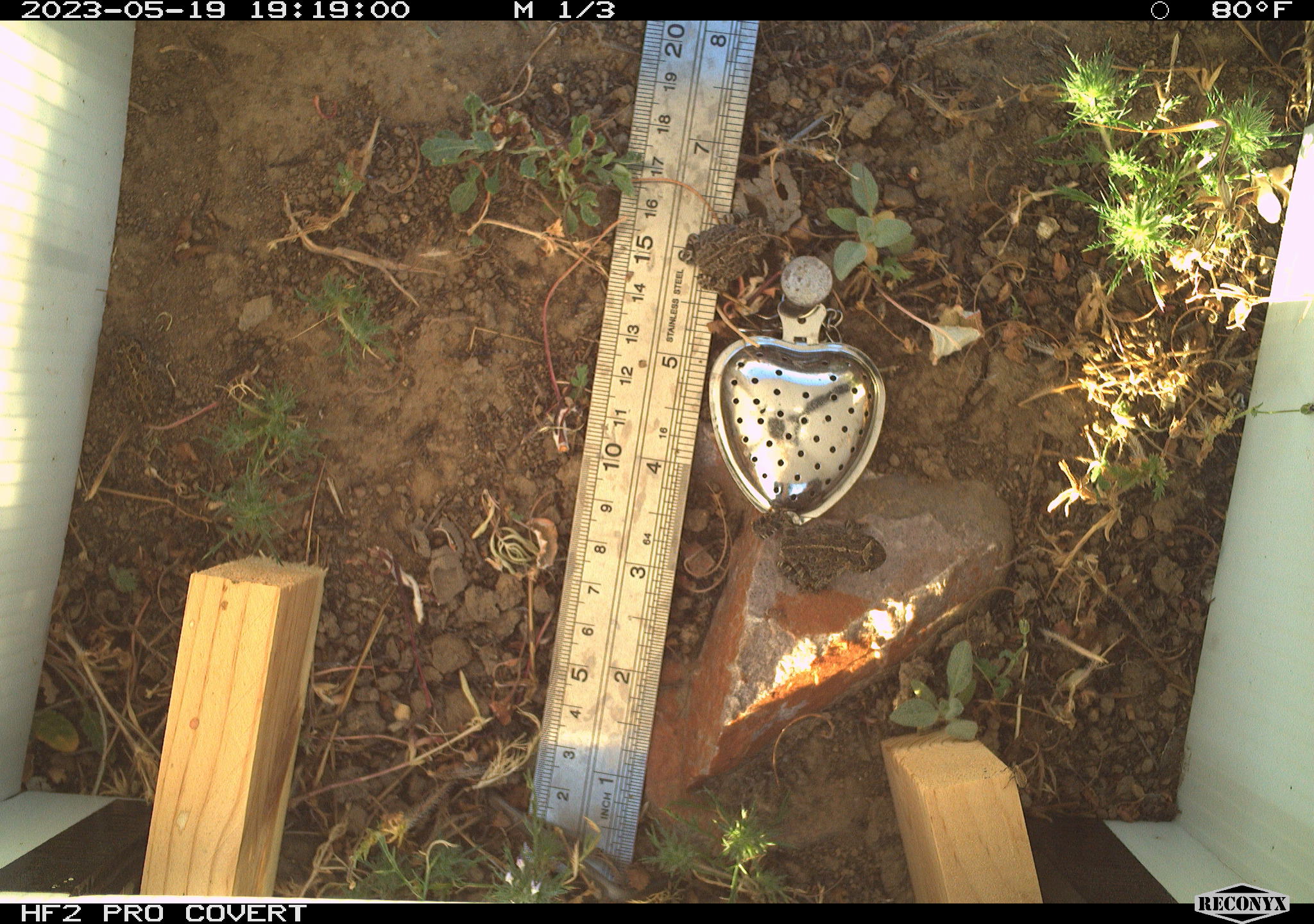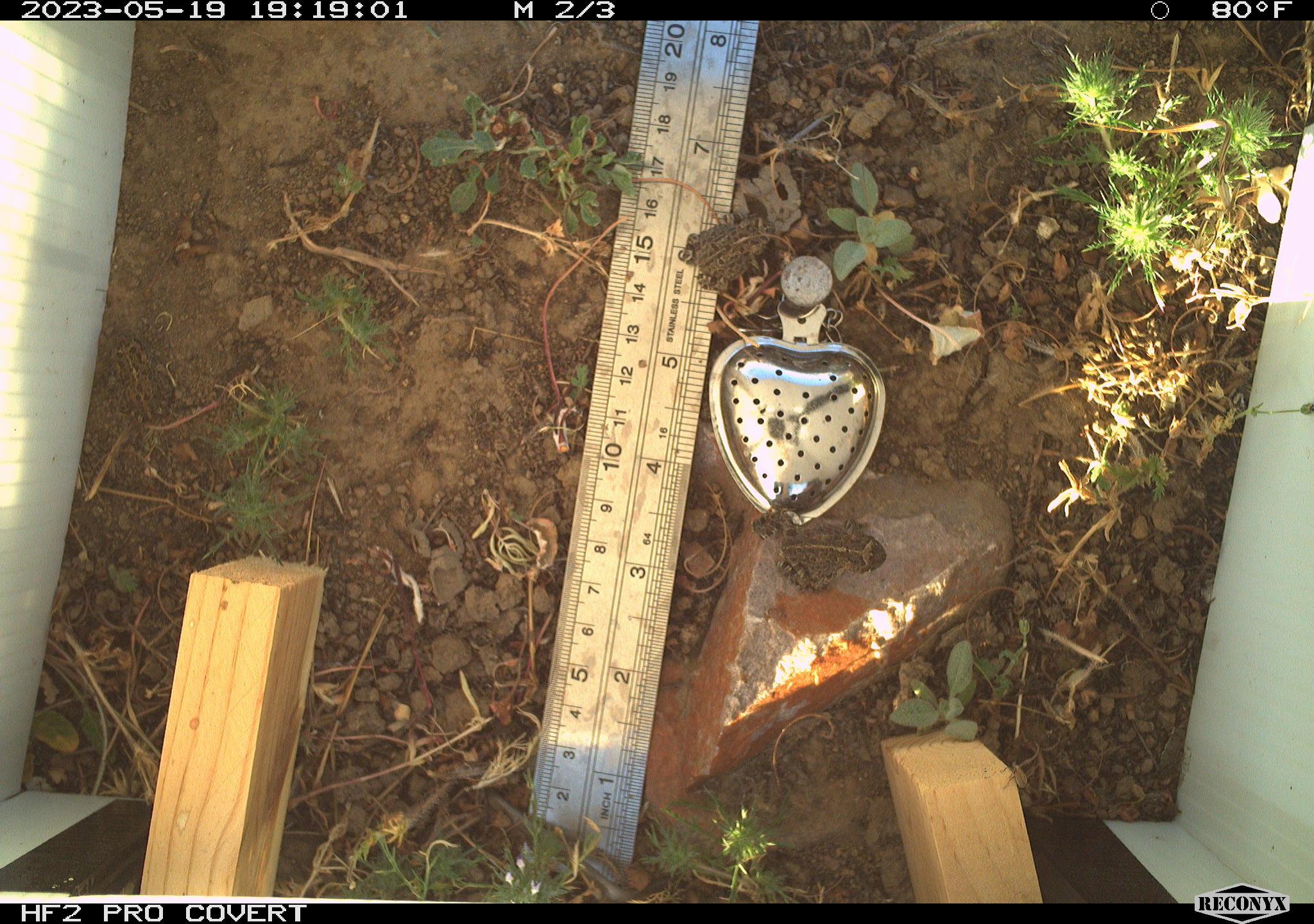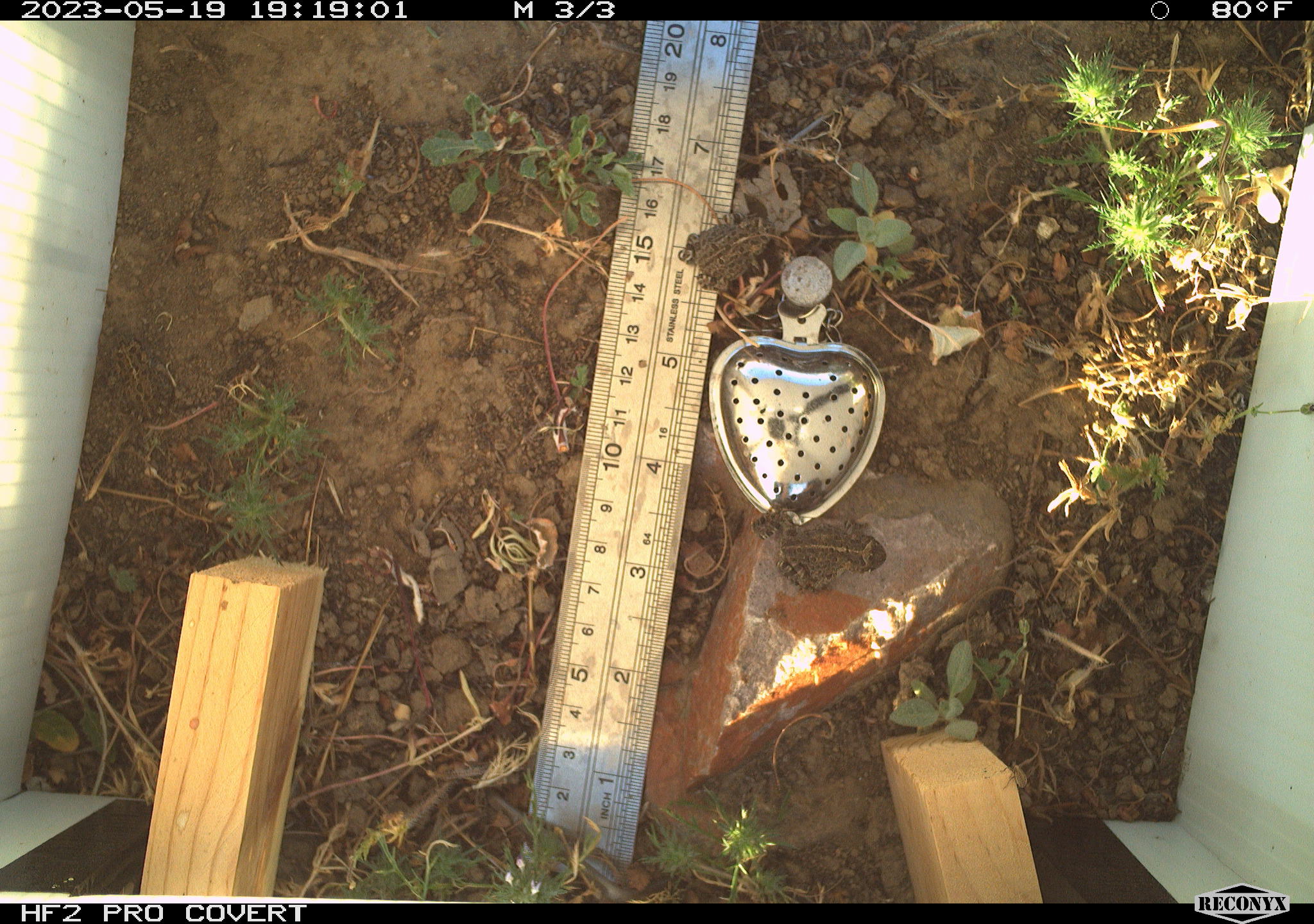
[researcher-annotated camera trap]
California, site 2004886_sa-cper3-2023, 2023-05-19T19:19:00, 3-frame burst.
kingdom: Animalia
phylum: Chordata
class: Amphibia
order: Anura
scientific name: Anura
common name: frogs